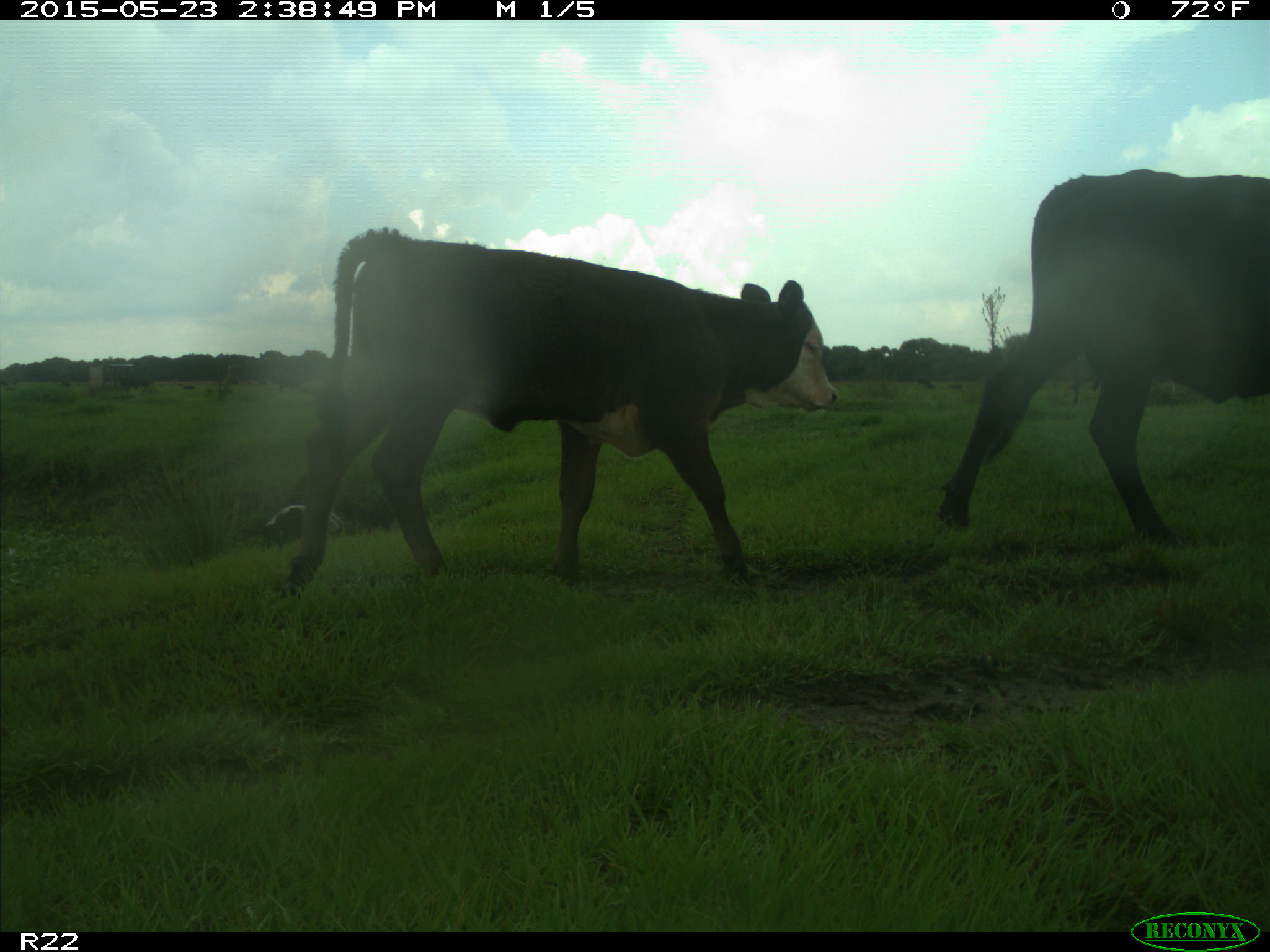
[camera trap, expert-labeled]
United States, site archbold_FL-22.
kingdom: Animalia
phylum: Chordata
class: Mammalia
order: Artiodactyla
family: Bovidae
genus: Bos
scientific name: Bos taurus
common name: domestic cow